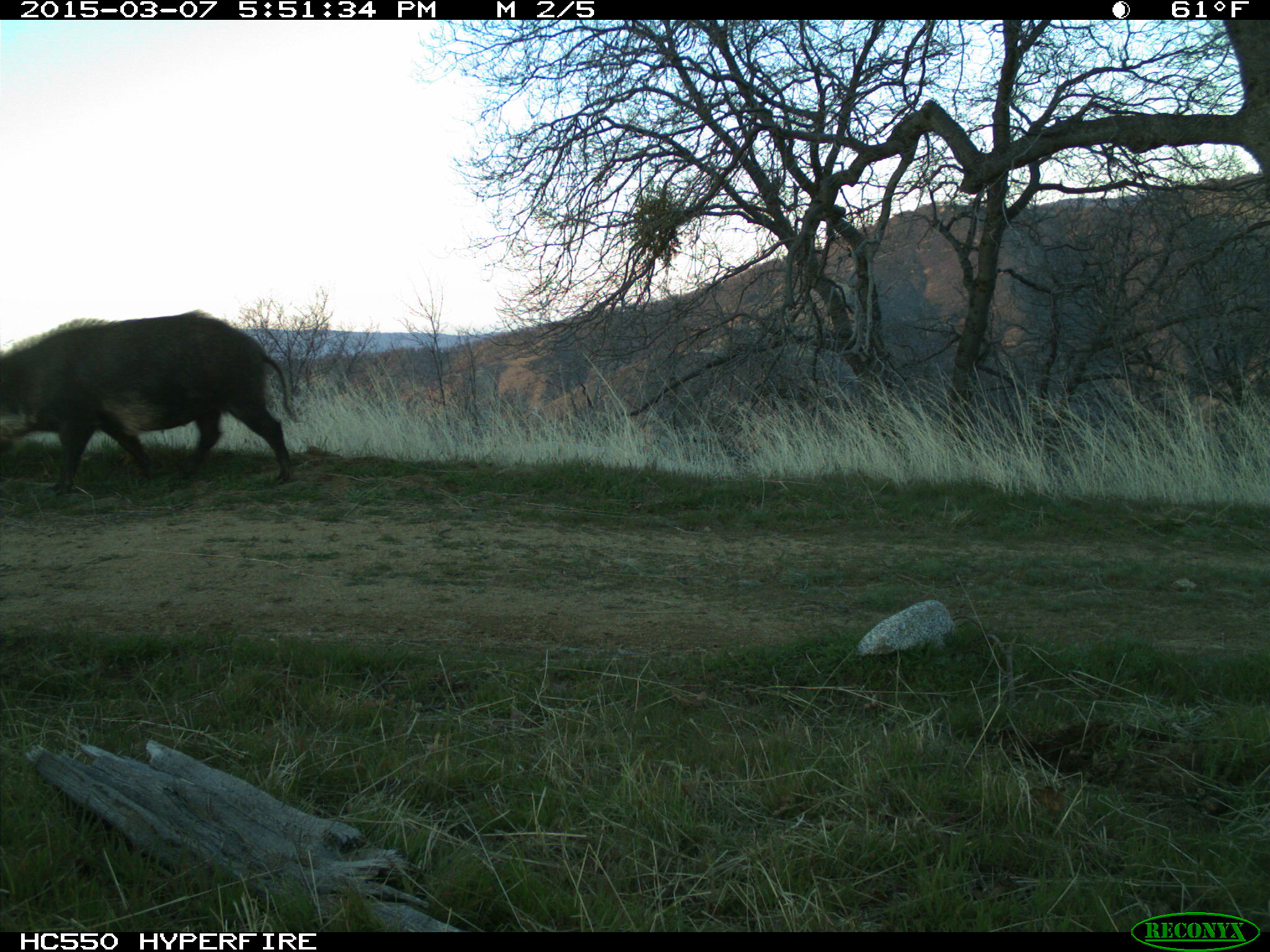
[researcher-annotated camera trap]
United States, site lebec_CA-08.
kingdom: Animalia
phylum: Chordata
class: Mammalia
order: Artiodactyla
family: Suidae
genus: Sus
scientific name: Sus scrofa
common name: wild boar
Sus scrofa (wild boar).